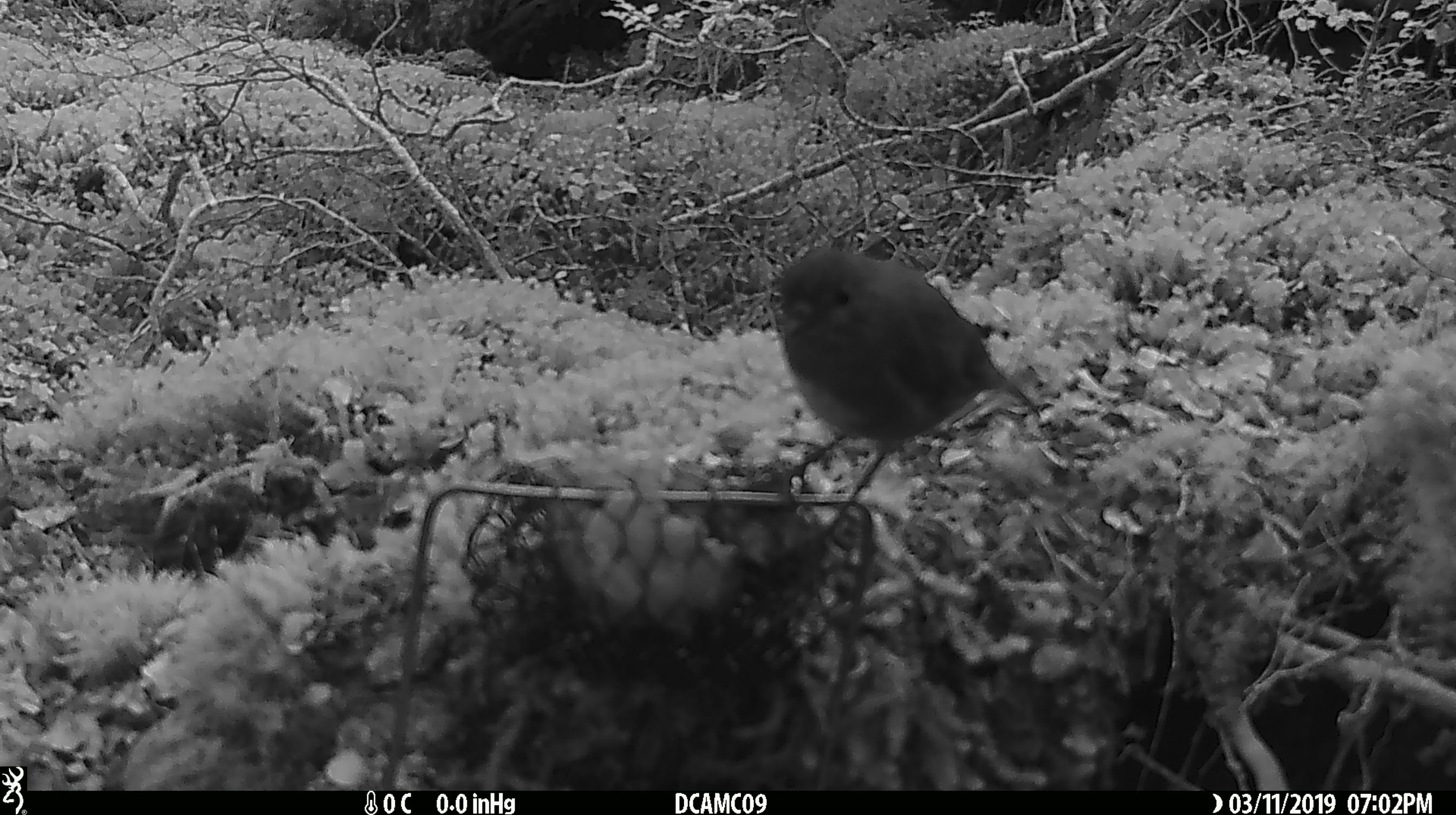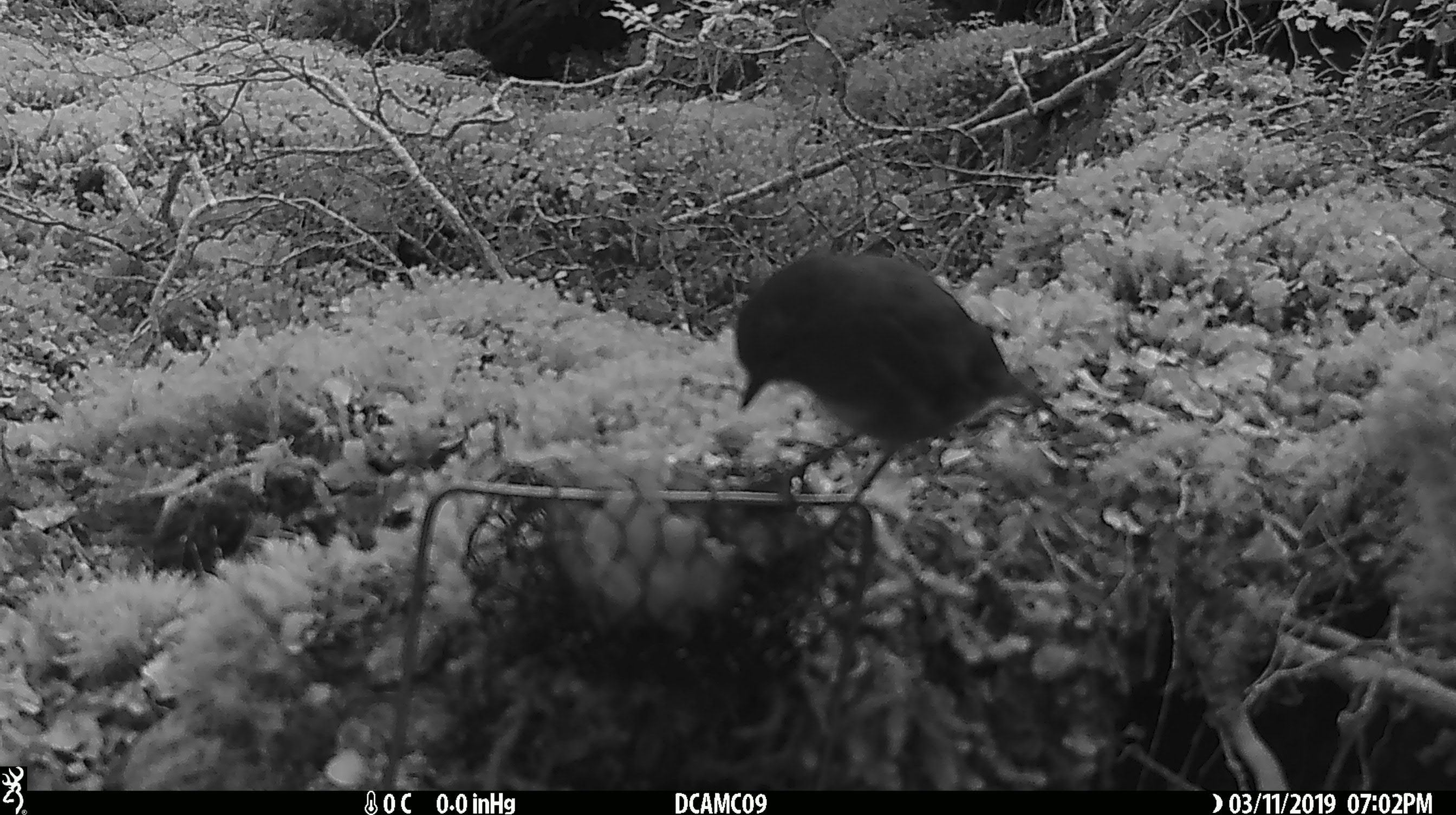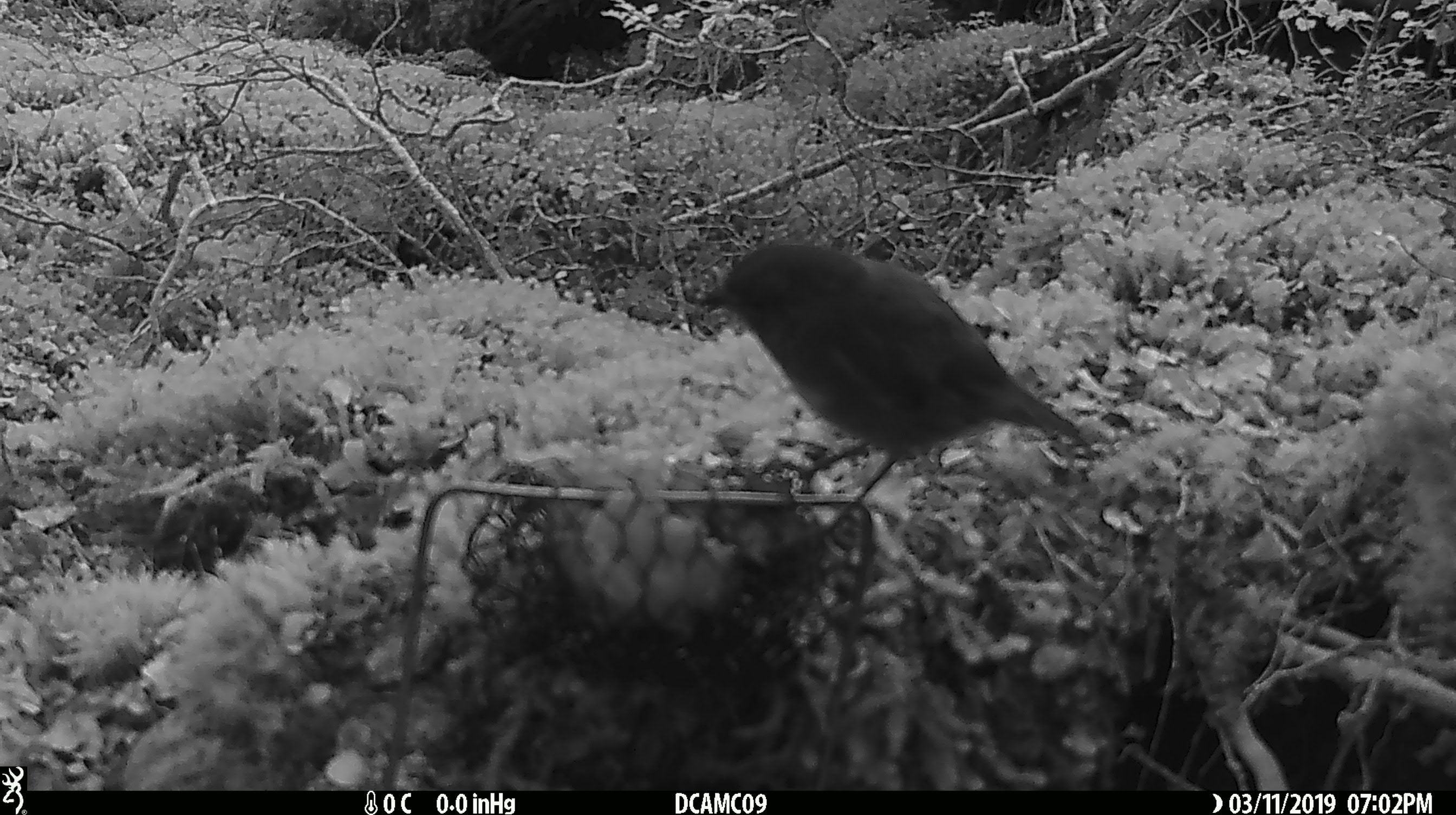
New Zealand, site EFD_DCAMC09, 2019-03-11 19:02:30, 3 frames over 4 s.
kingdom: Animalia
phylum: Chordata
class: Aves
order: Passeriformes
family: Petroicidae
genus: Petroica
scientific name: Petroica australis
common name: new zealand robin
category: robin